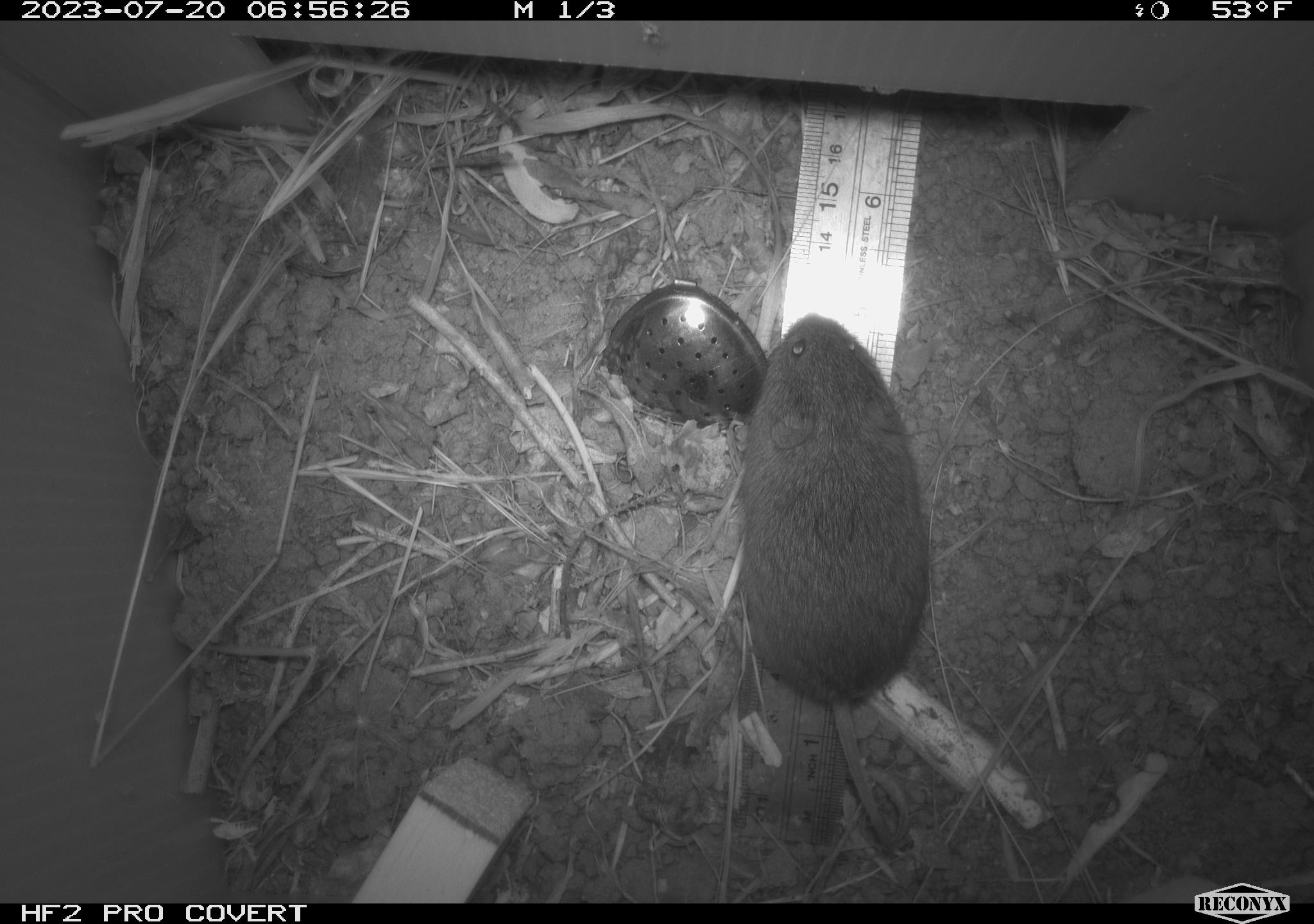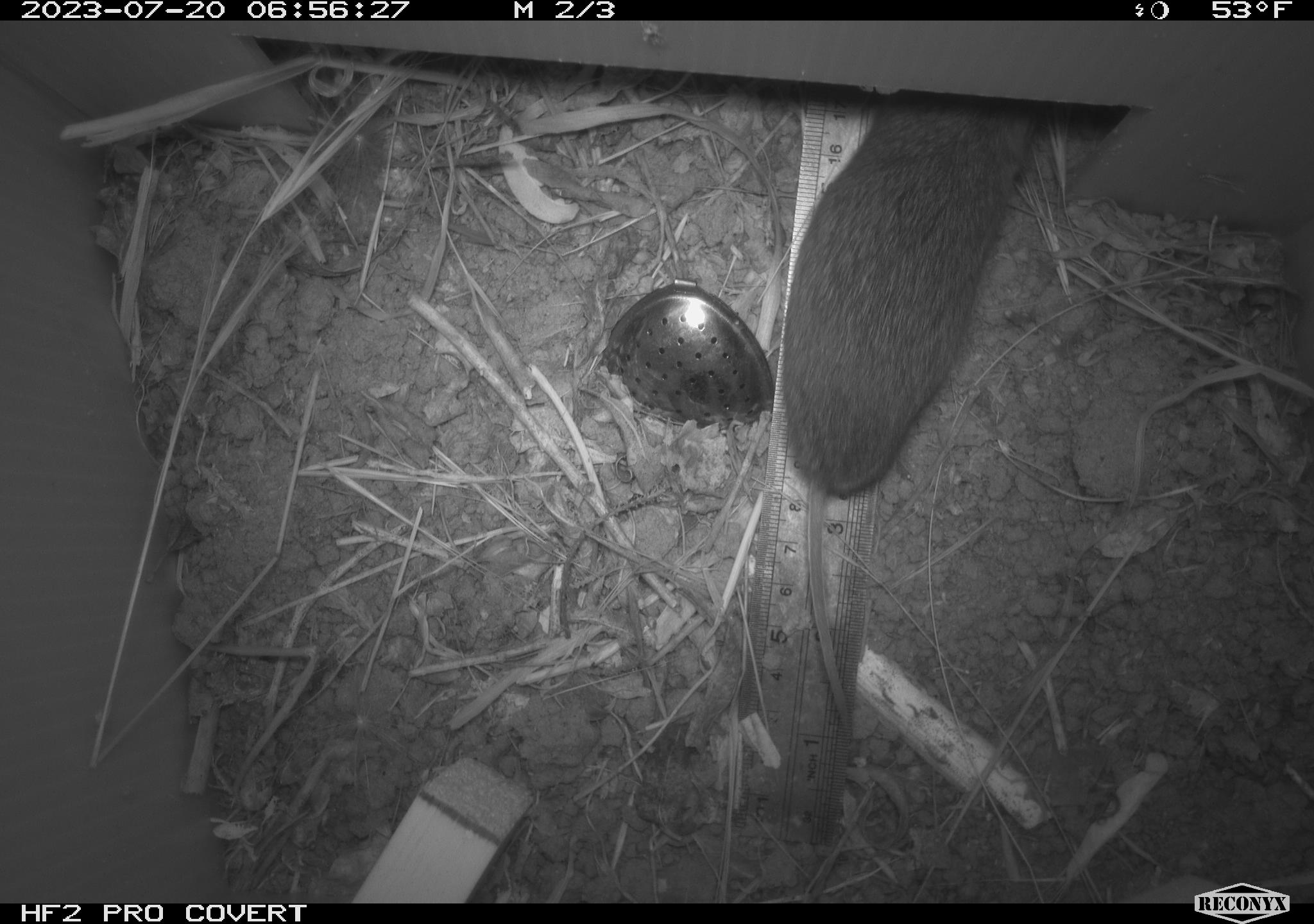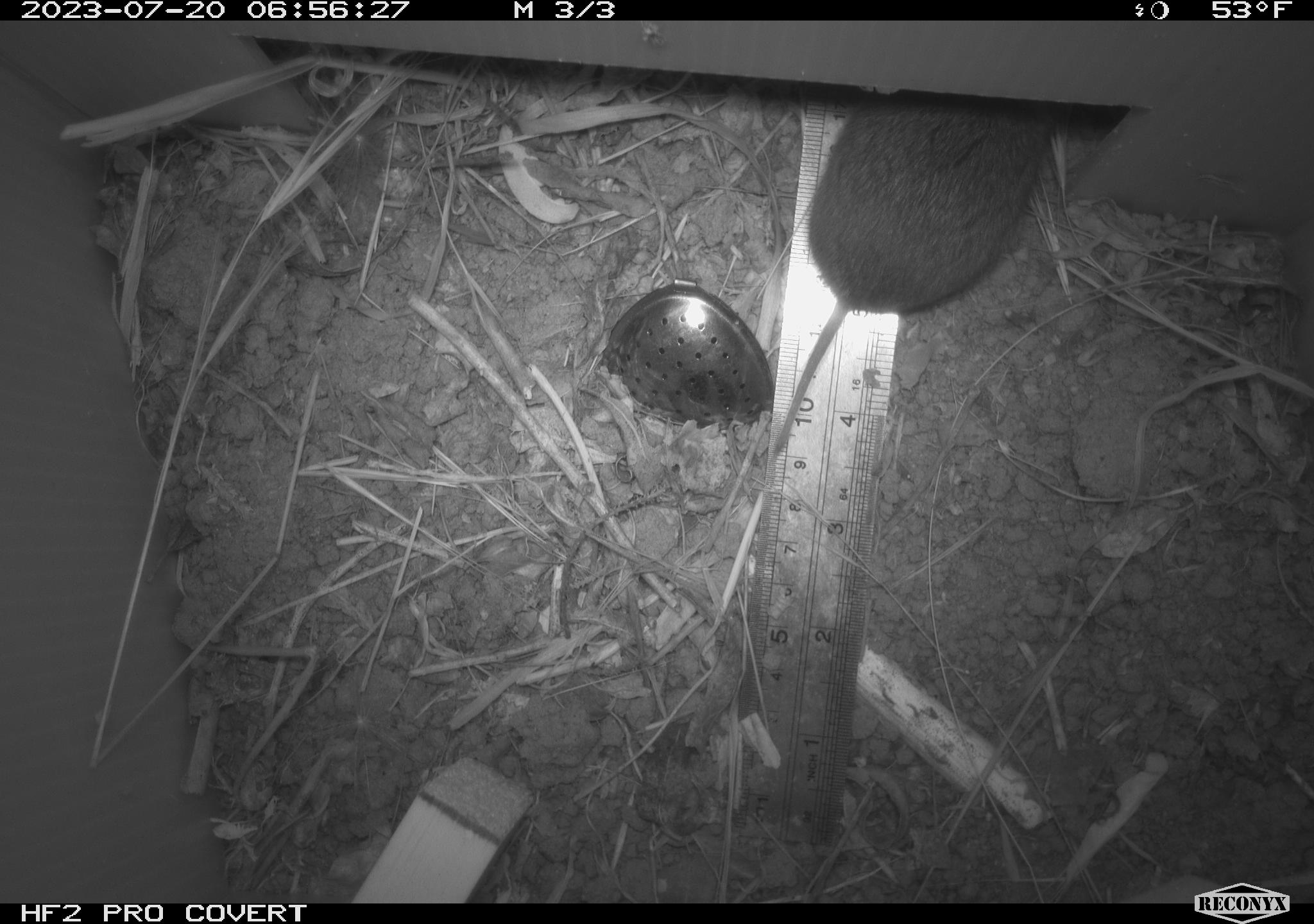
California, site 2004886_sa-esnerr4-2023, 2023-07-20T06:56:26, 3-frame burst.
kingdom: Animalia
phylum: Chordata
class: Mammalia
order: Rodentia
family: Cricetidae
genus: Microtus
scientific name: Microtus californicus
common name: california vole